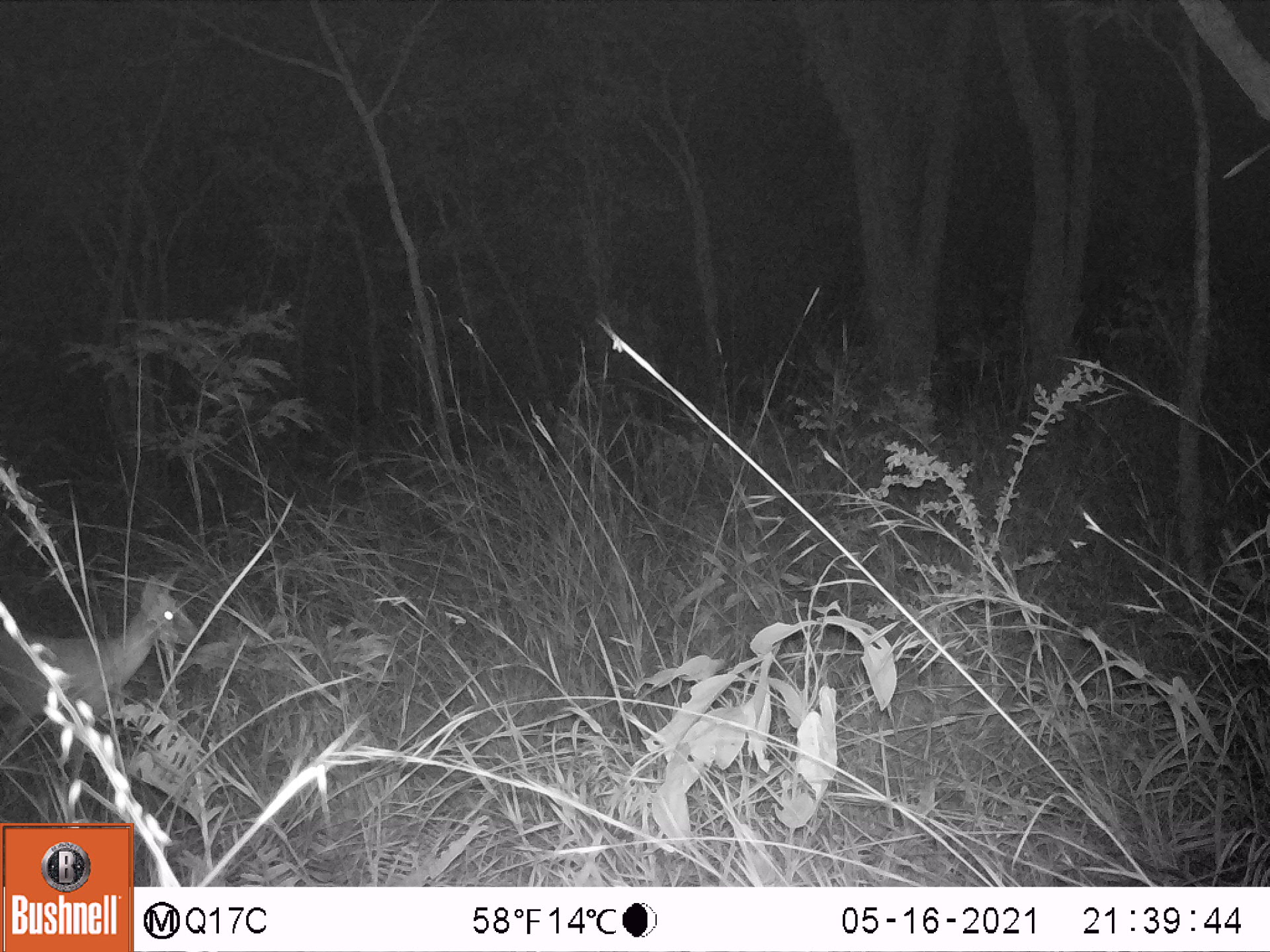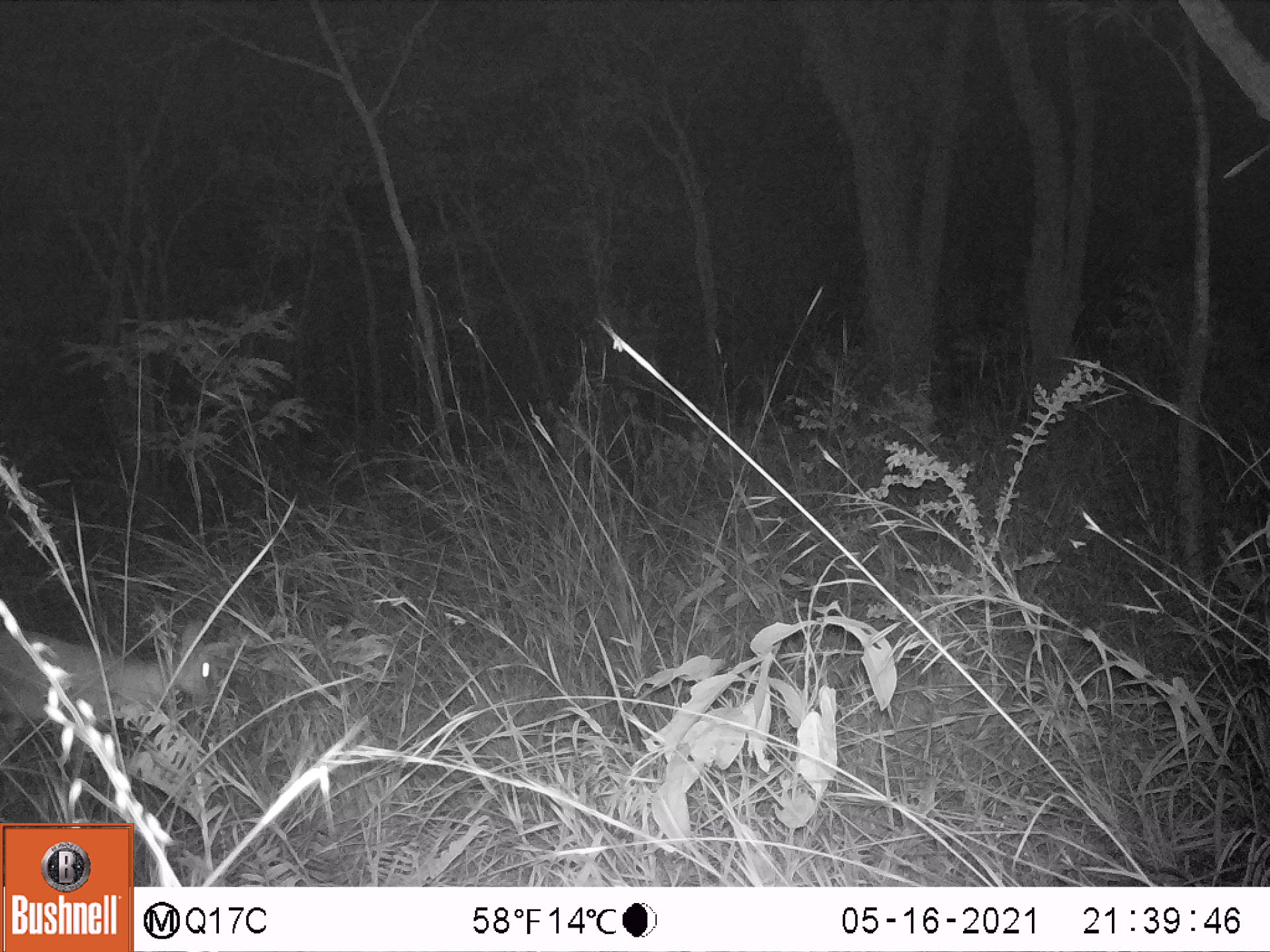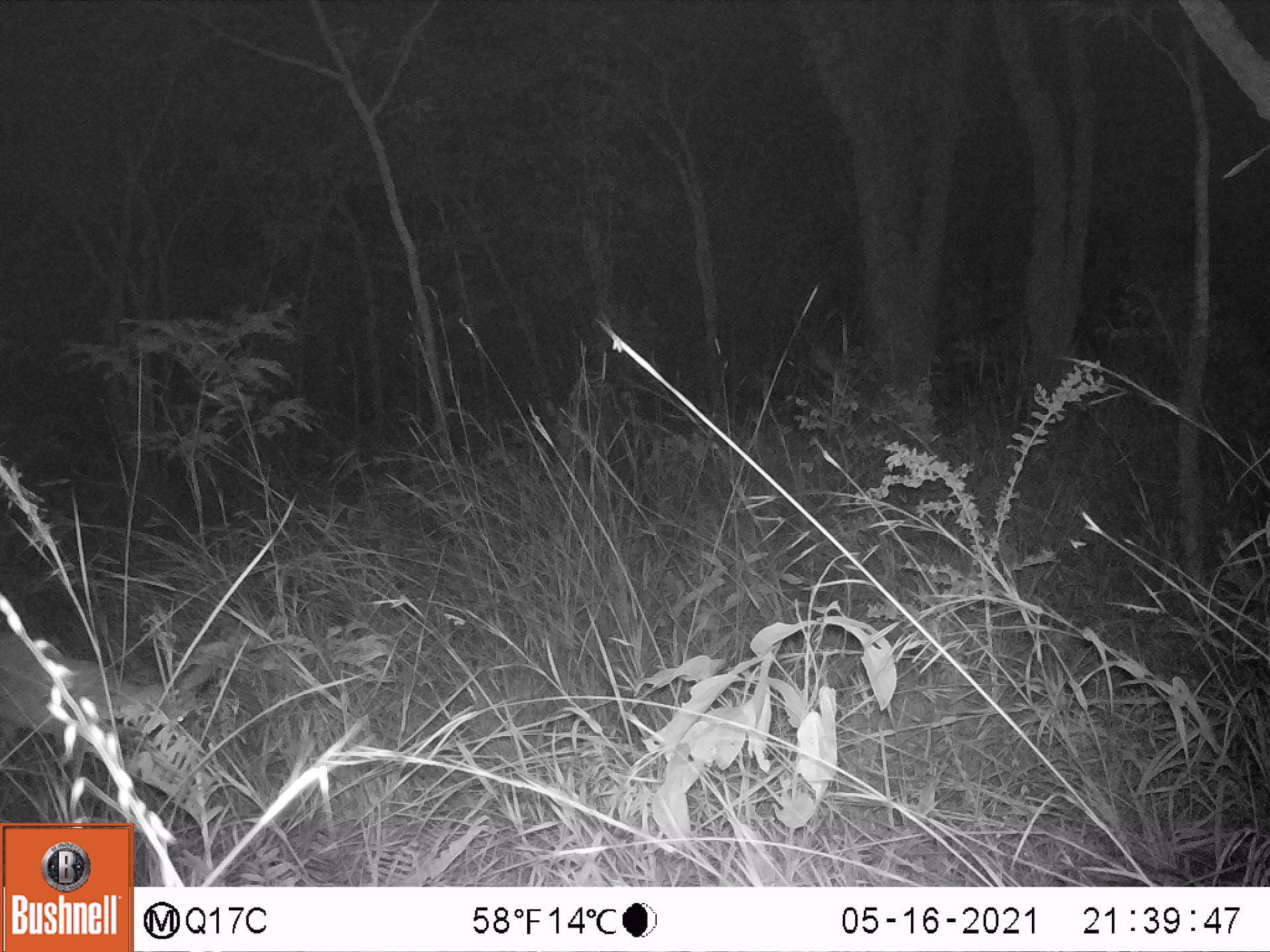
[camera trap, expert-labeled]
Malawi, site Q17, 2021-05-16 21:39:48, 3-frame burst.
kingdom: Animalia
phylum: Chordata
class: Mammalia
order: Artiodactyla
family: Bovidae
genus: Sylvicapra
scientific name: Sylvicapra grimmia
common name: common duiker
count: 1